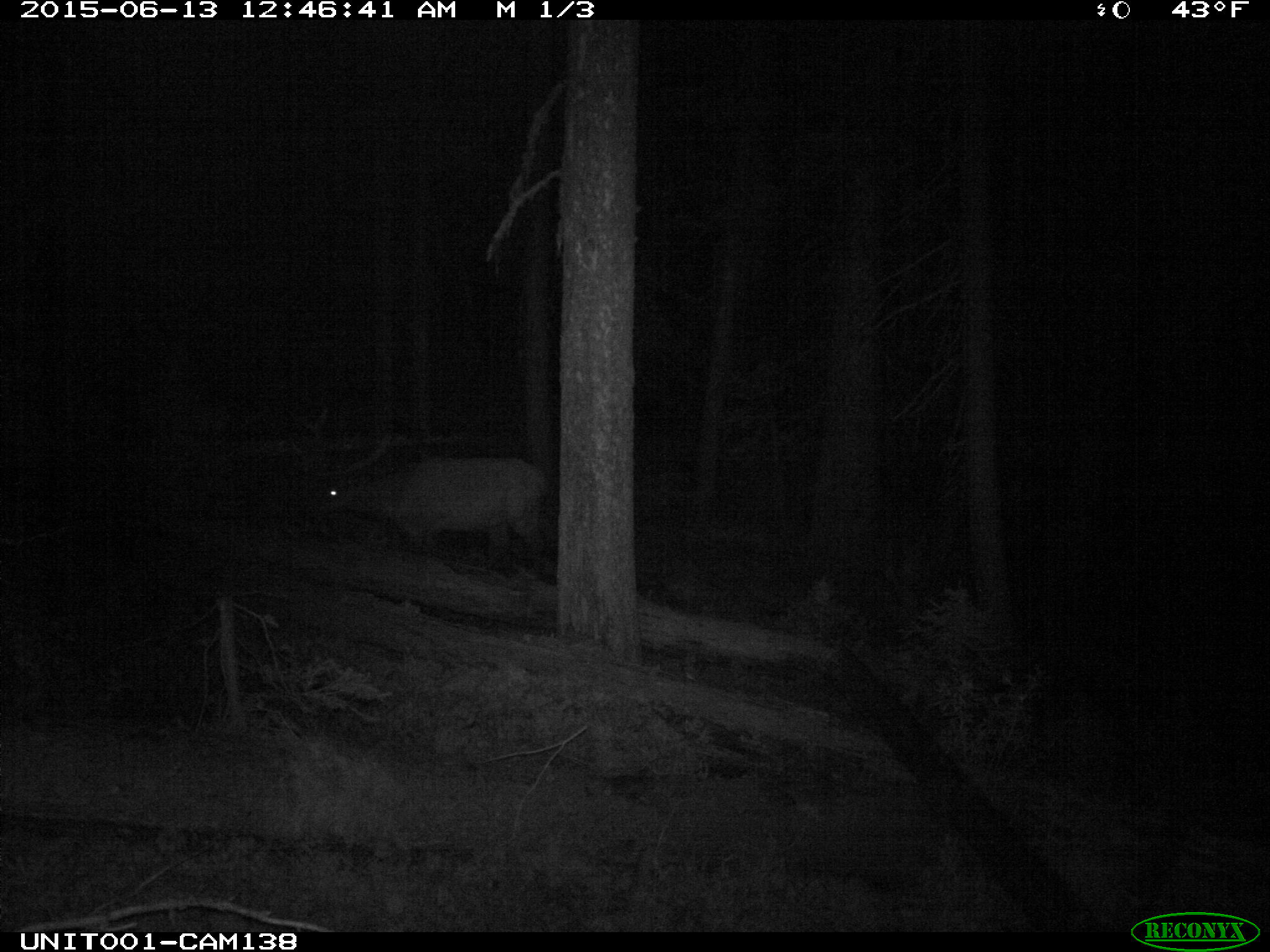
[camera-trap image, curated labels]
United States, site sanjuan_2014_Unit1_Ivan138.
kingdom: Animalia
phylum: Chordata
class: Mammalia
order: Artiodactyla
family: Cervidae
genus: Cervus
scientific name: Cervus elaphus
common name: red deer